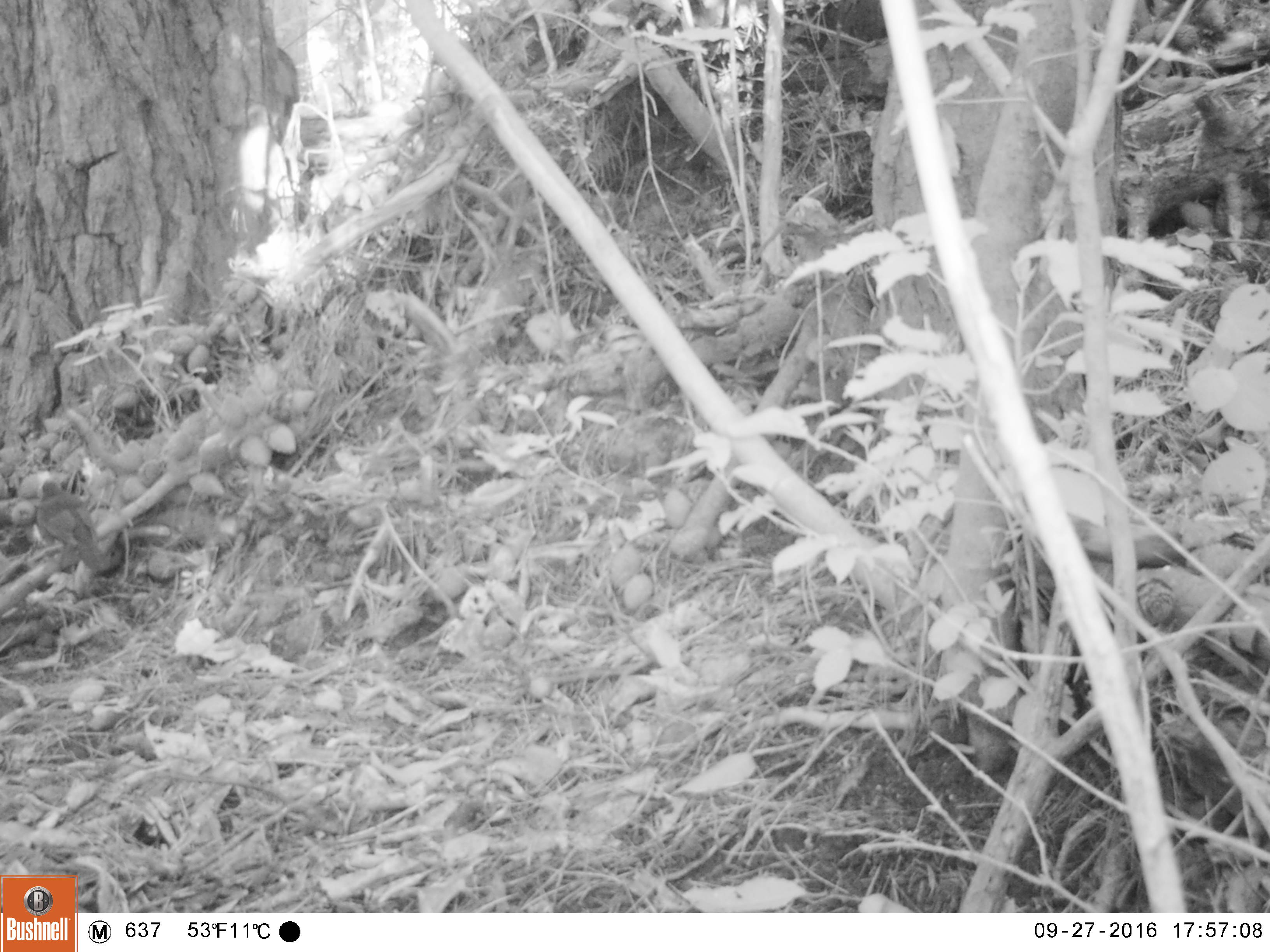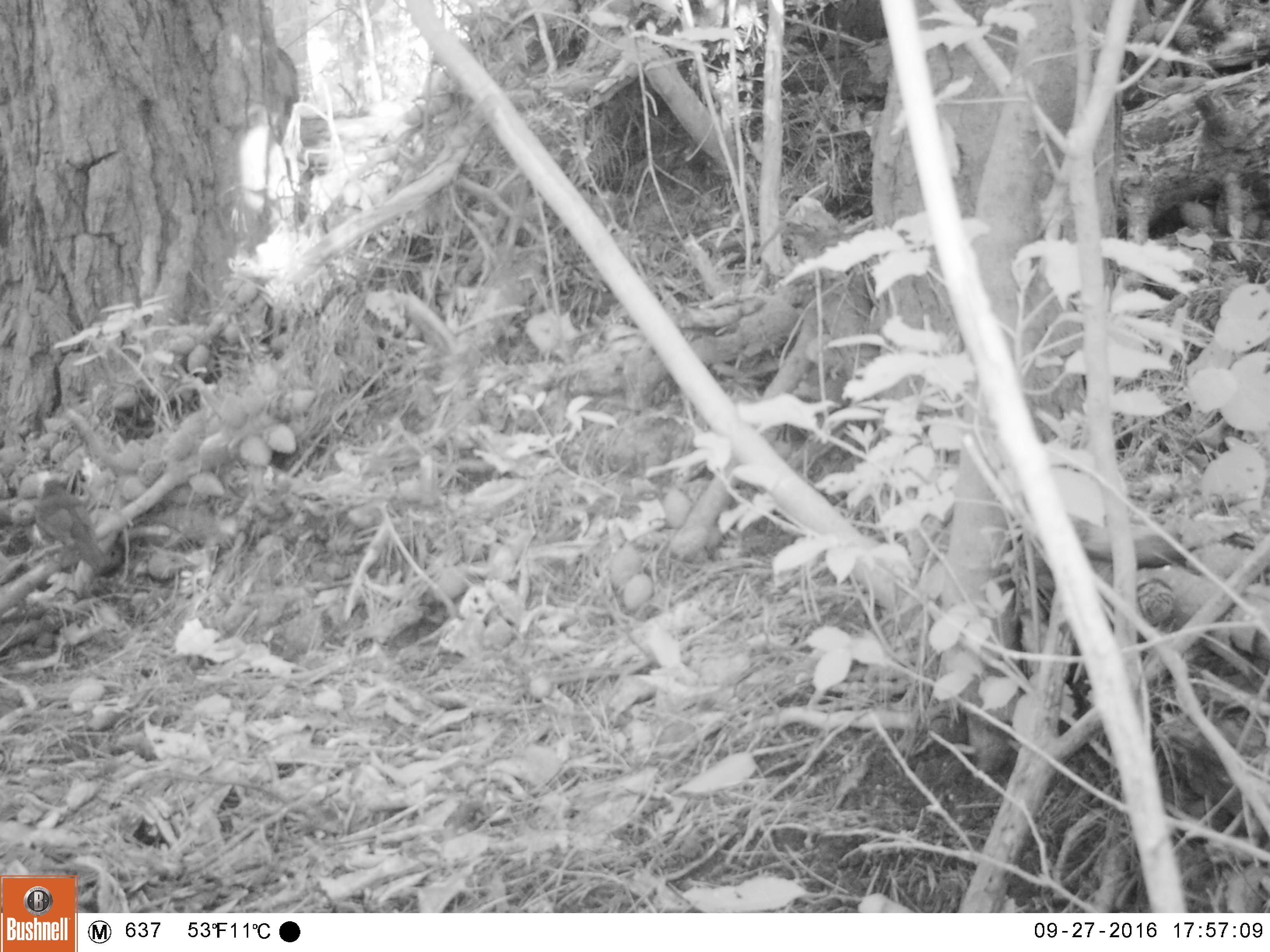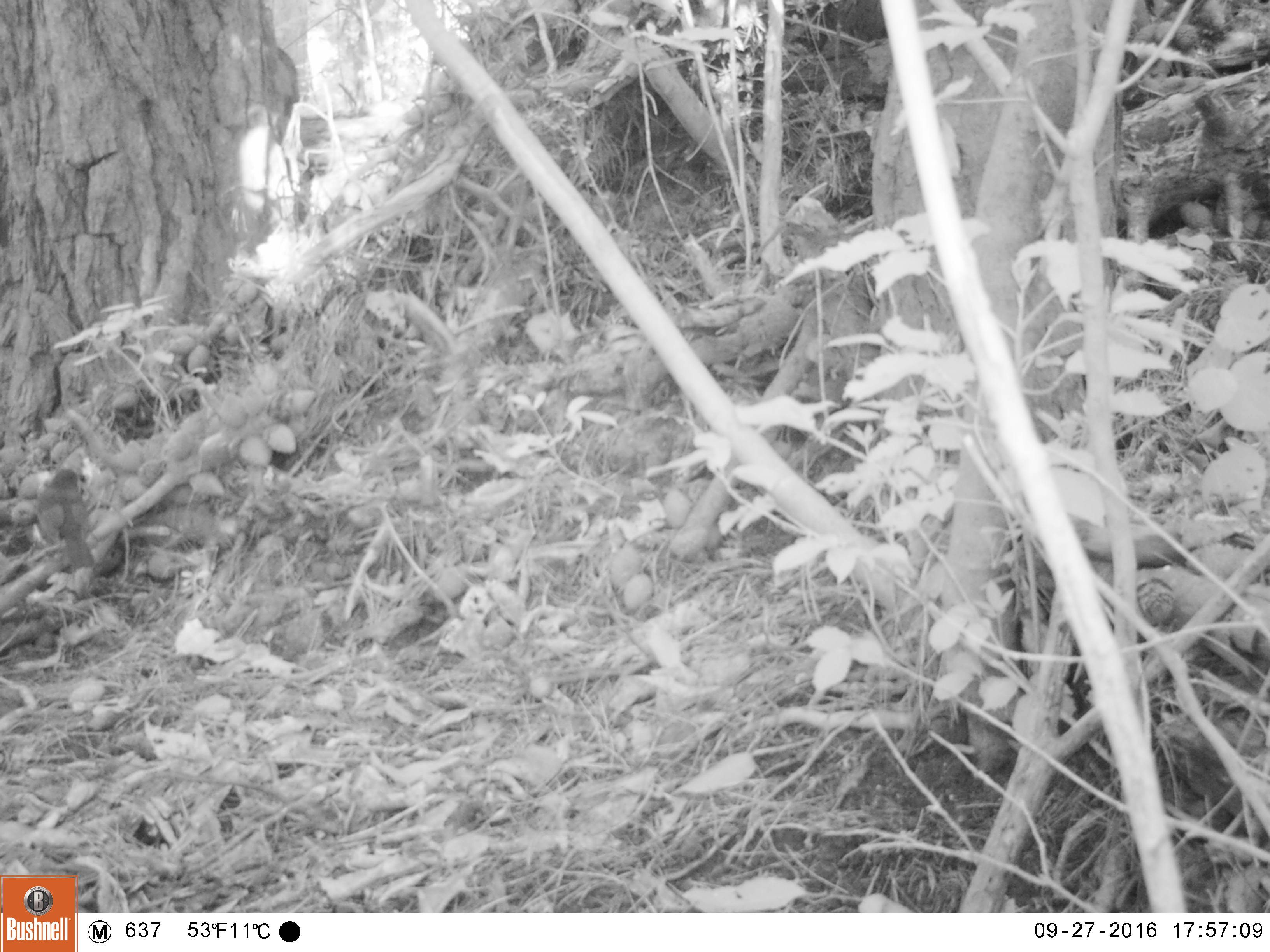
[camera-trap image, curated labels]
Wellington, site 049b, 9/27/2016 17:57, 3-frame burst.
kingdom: Animalia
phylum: Chordata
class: Aves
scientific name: Aves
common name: bird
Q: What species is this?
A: Bird (Aves).